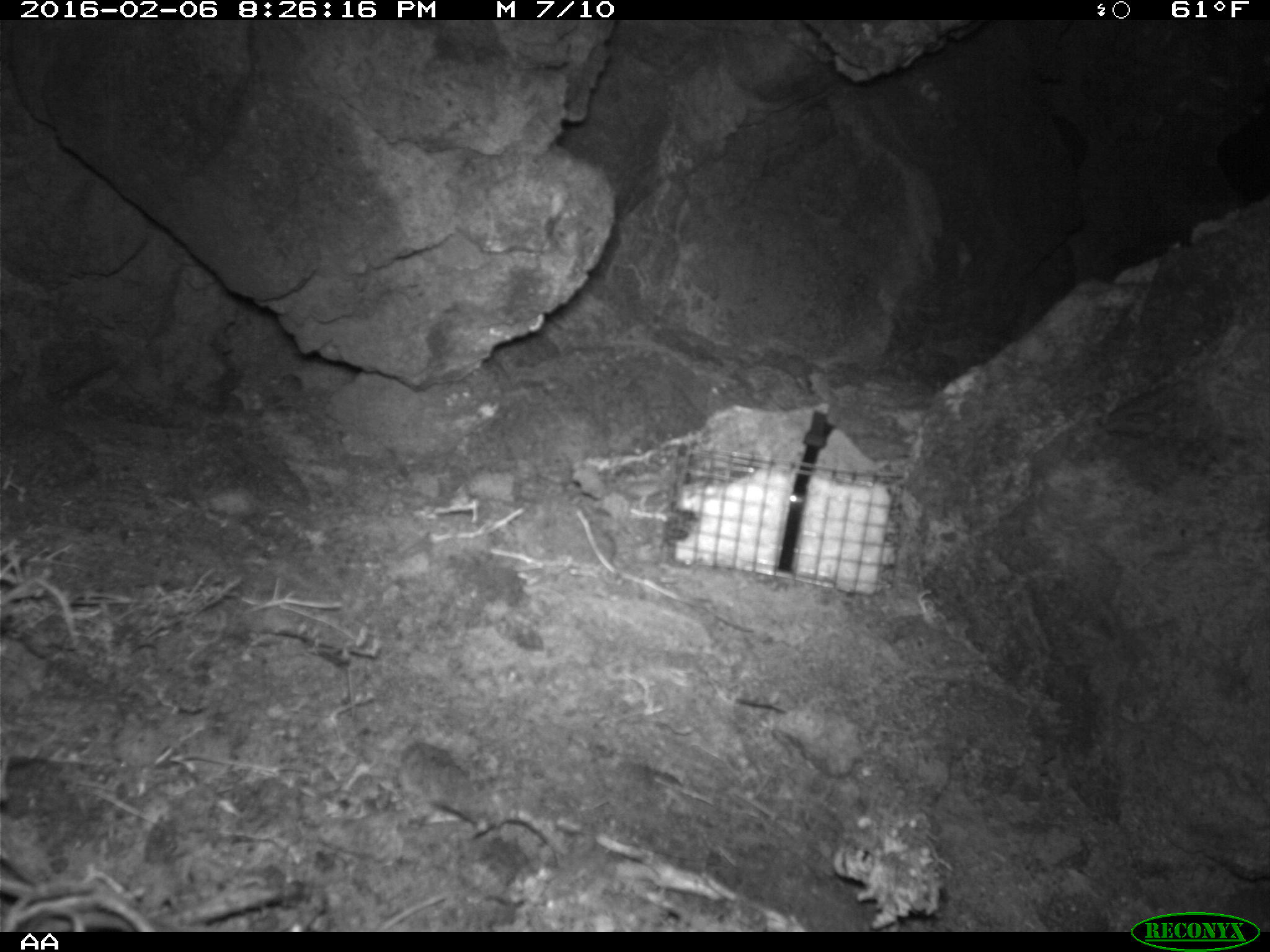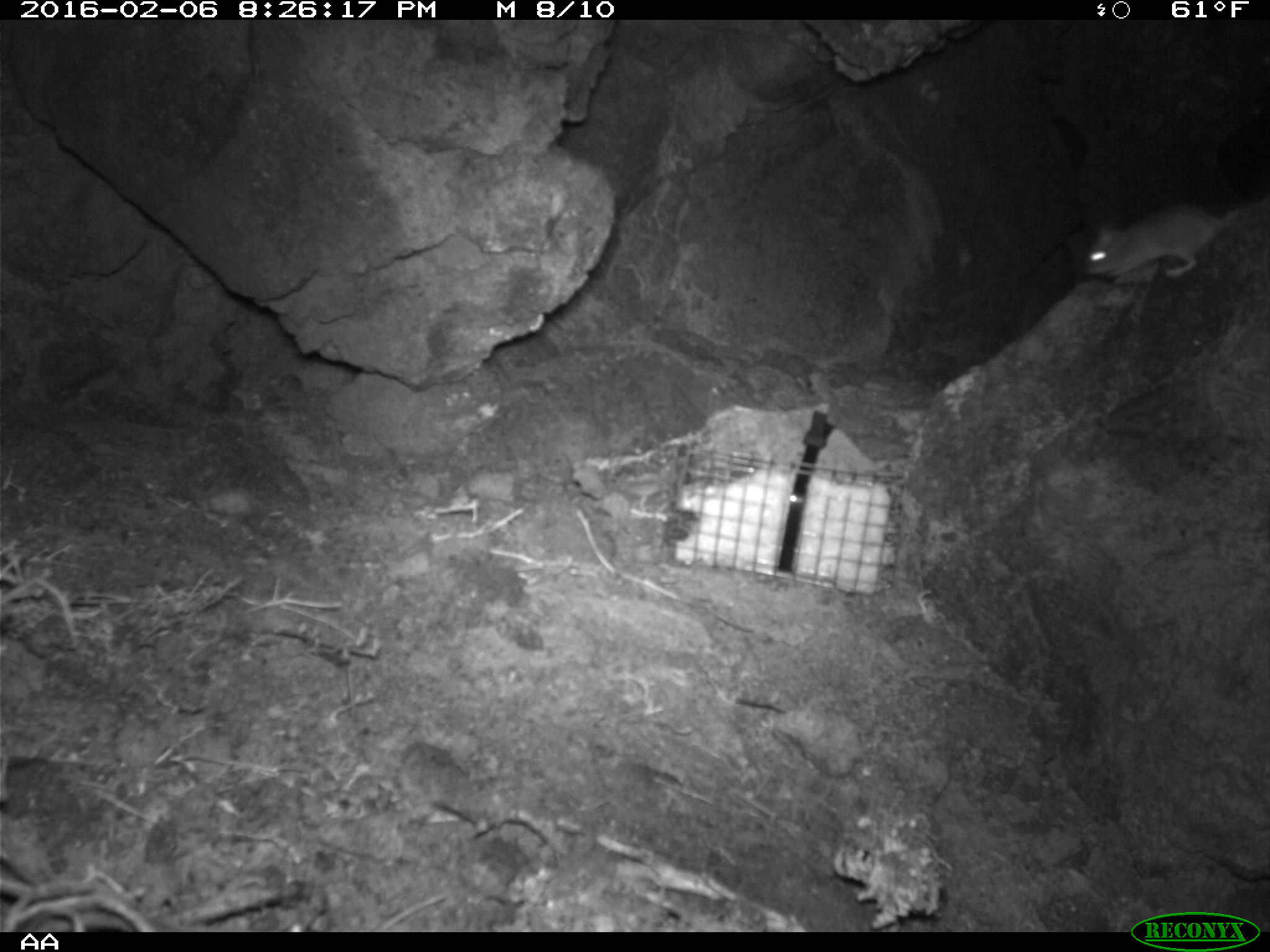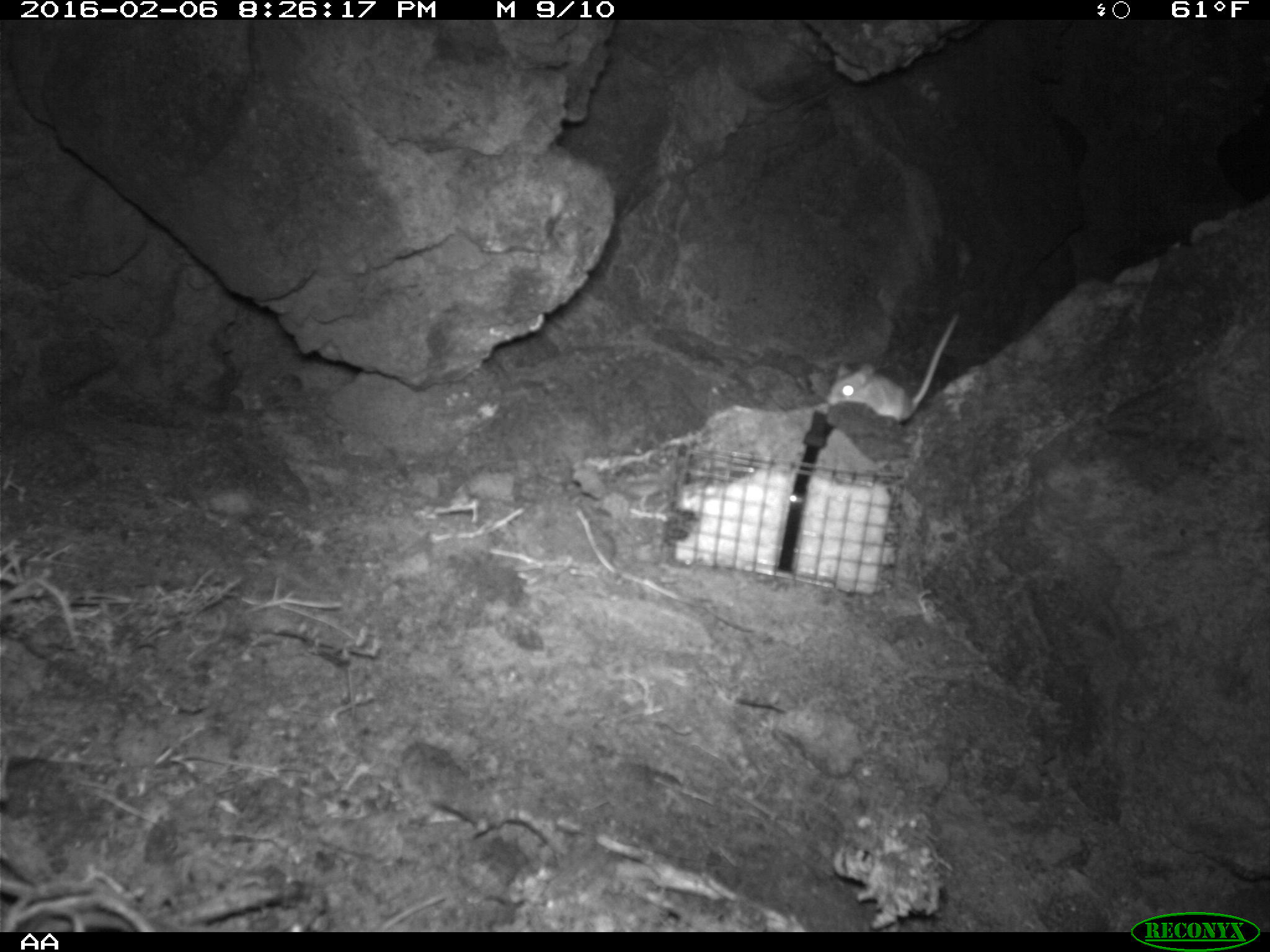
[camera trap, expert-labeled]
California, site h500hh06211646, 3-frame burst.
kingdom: Animalia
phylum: Chordata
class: Mammalia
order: Rodentia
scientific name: Rodentia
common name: rodent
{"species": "rodent (Rodentia)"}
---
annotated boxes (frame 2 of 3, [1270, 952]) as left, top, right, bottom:
rodent: 1080, 205, 1237, 280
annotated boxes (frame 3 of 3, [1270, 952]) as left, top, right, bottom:
rodent: 824, 308, 961, 424